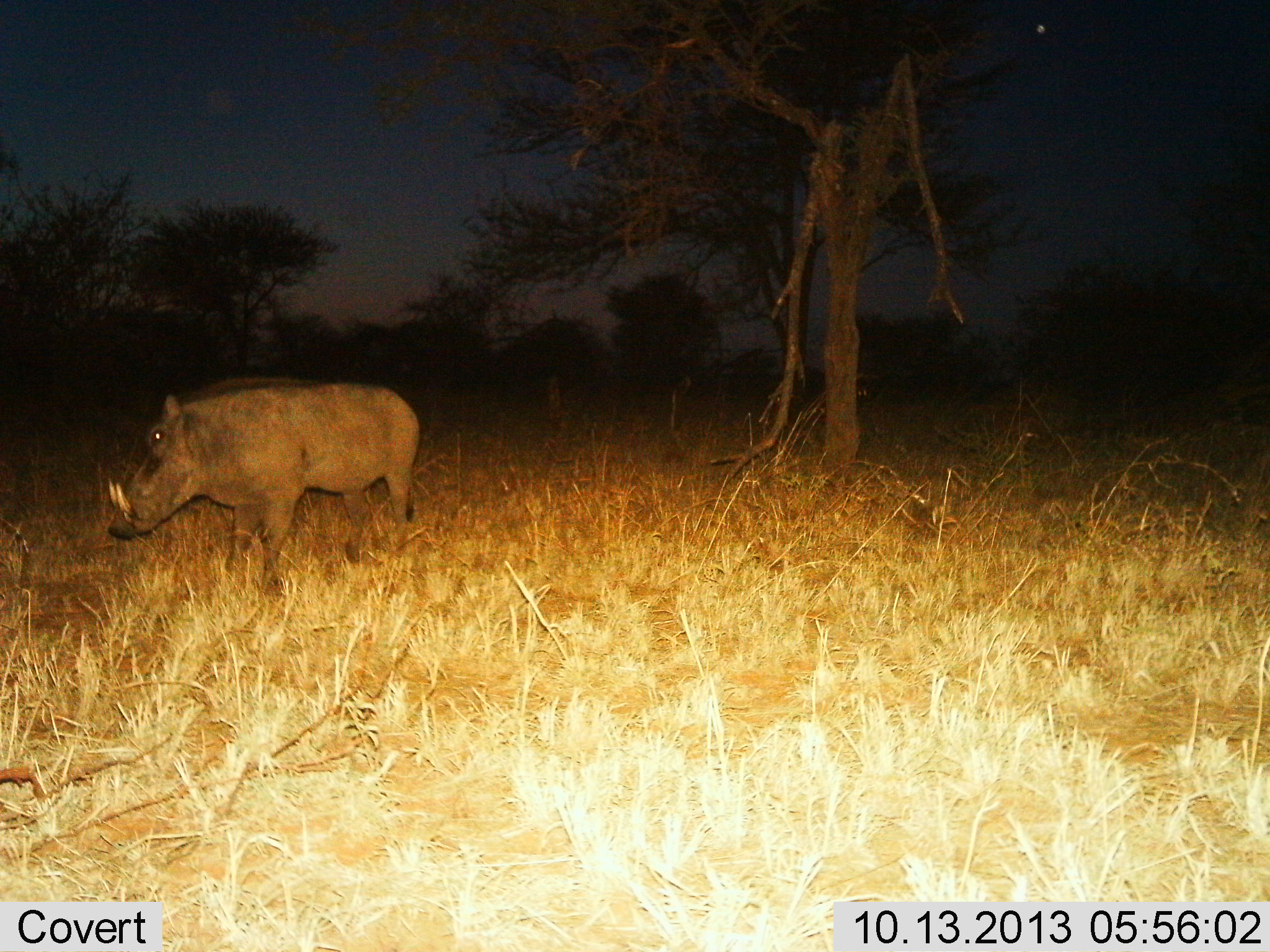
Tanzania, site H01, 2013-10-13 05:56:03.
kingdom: Animalia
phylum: Chordata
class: Mammalia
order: Artiodactyla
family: Suidae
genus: Phacochoerus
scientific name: Phacochoerus africanus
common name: warthog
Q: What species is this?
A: Warthog (Phacochoerus africanus).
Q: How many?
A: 1.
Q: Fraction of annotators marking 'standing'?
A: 90%.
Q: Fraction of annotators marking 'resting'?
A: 0%.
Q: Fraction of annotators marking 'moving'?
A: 10%.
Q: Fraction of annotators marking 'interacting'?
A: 0%.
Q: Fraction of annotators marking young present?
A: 0%.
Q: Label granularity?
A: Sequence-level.